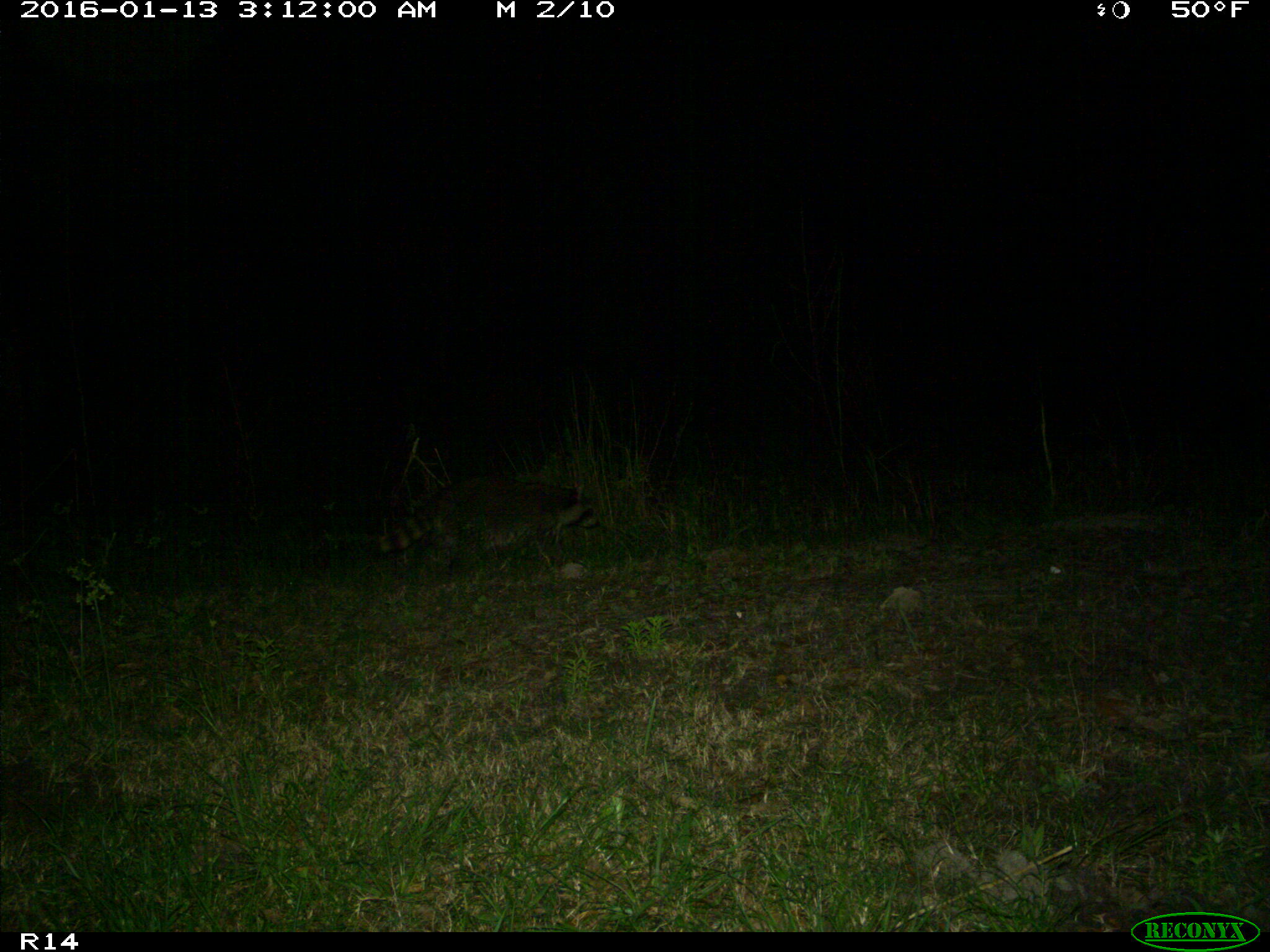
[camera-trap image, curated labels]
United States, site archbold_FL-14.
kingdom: Animalia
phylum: Chordata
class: Mammalia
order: Carnivora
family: Procyonidae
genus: Procyon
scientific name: Procyon lotor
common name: common raccoon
Procyon lotor (common raccoon).